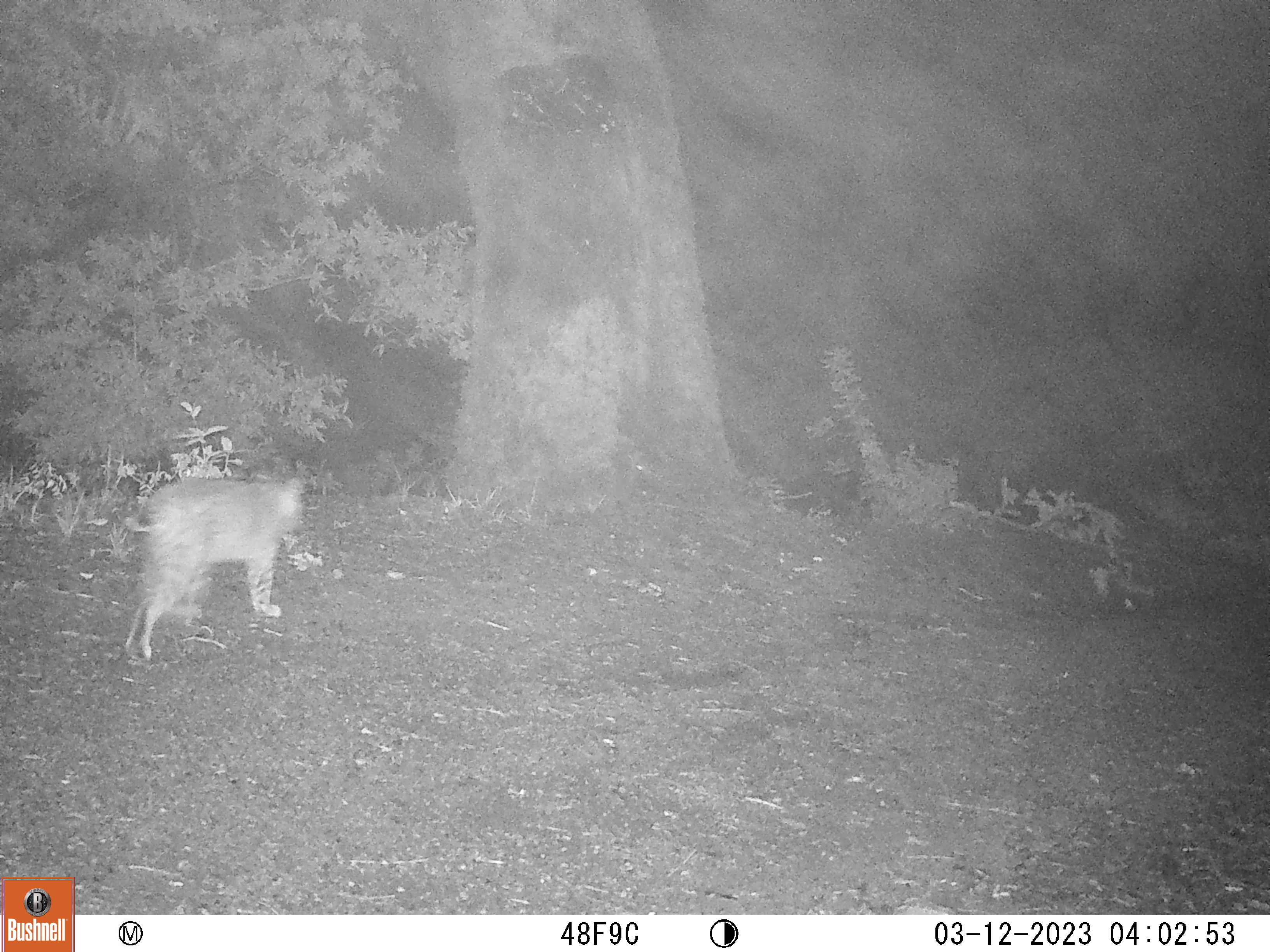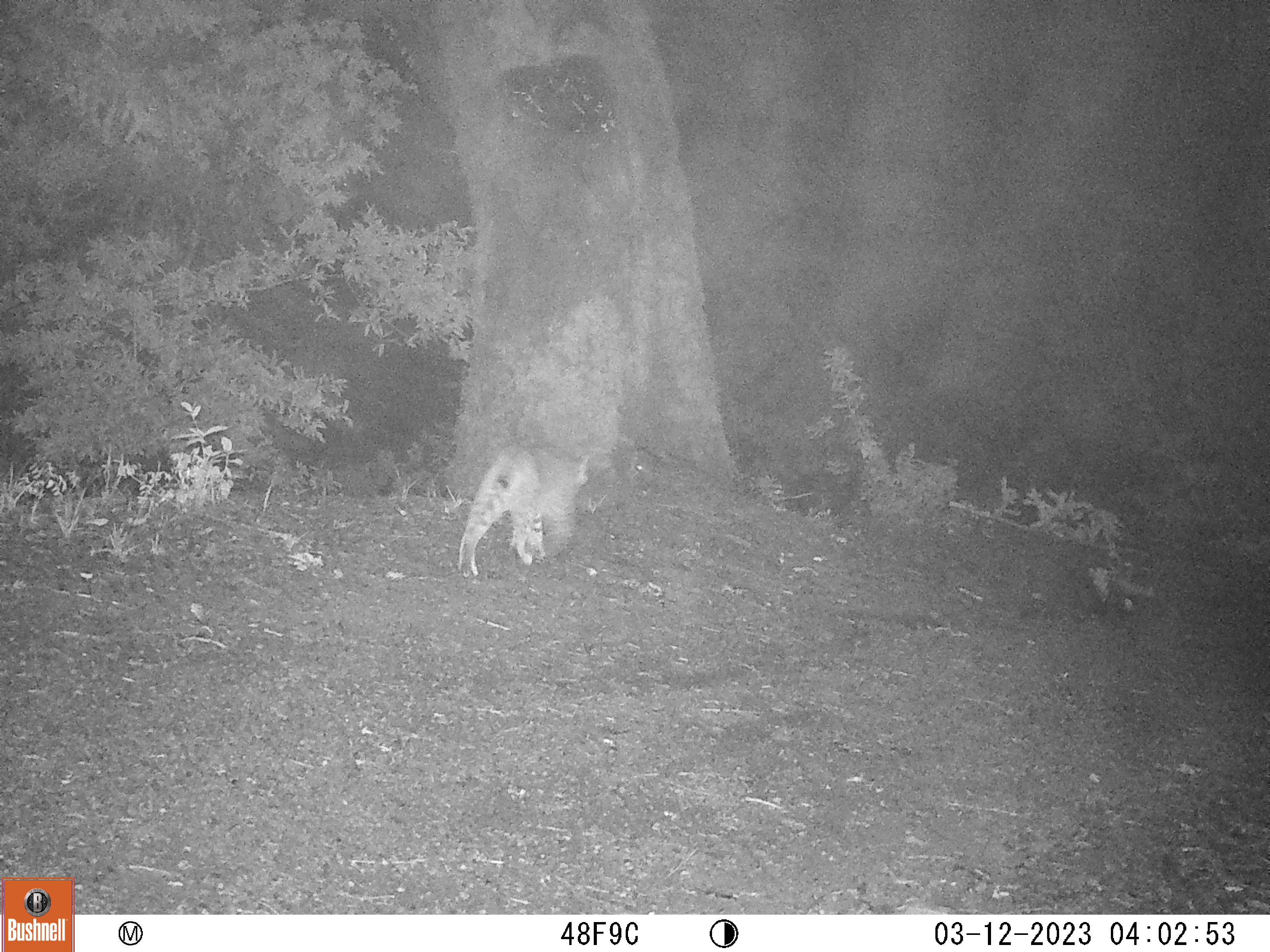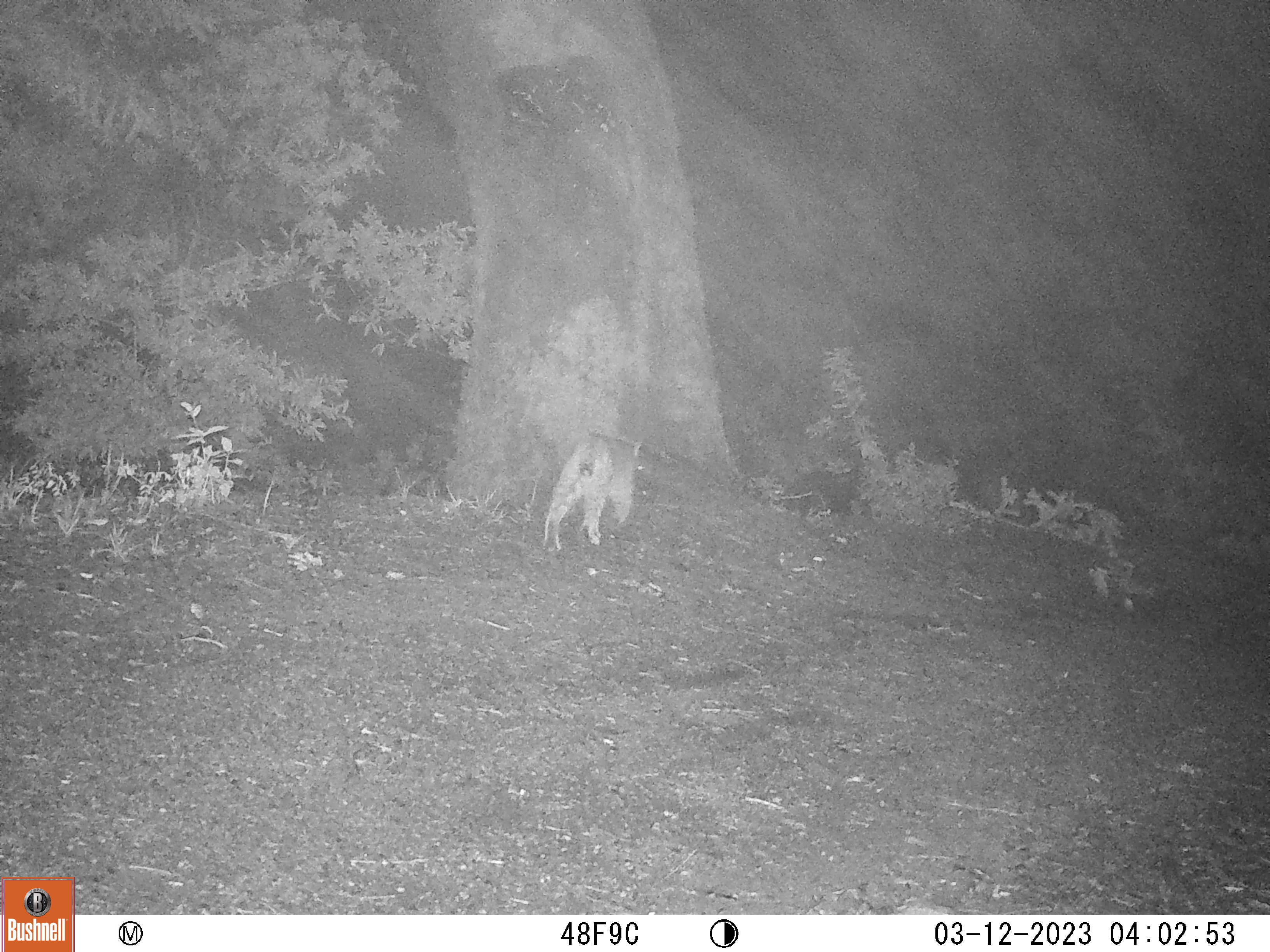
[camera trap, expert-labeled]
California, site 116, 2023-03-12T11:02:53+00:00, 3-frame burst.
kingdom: Animalia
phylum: Chordata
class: Mammalia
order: Carnivora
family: Felidae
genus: Lynx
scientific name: Lynx rufus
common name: bobcat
Bobcat (Lynx rufus).